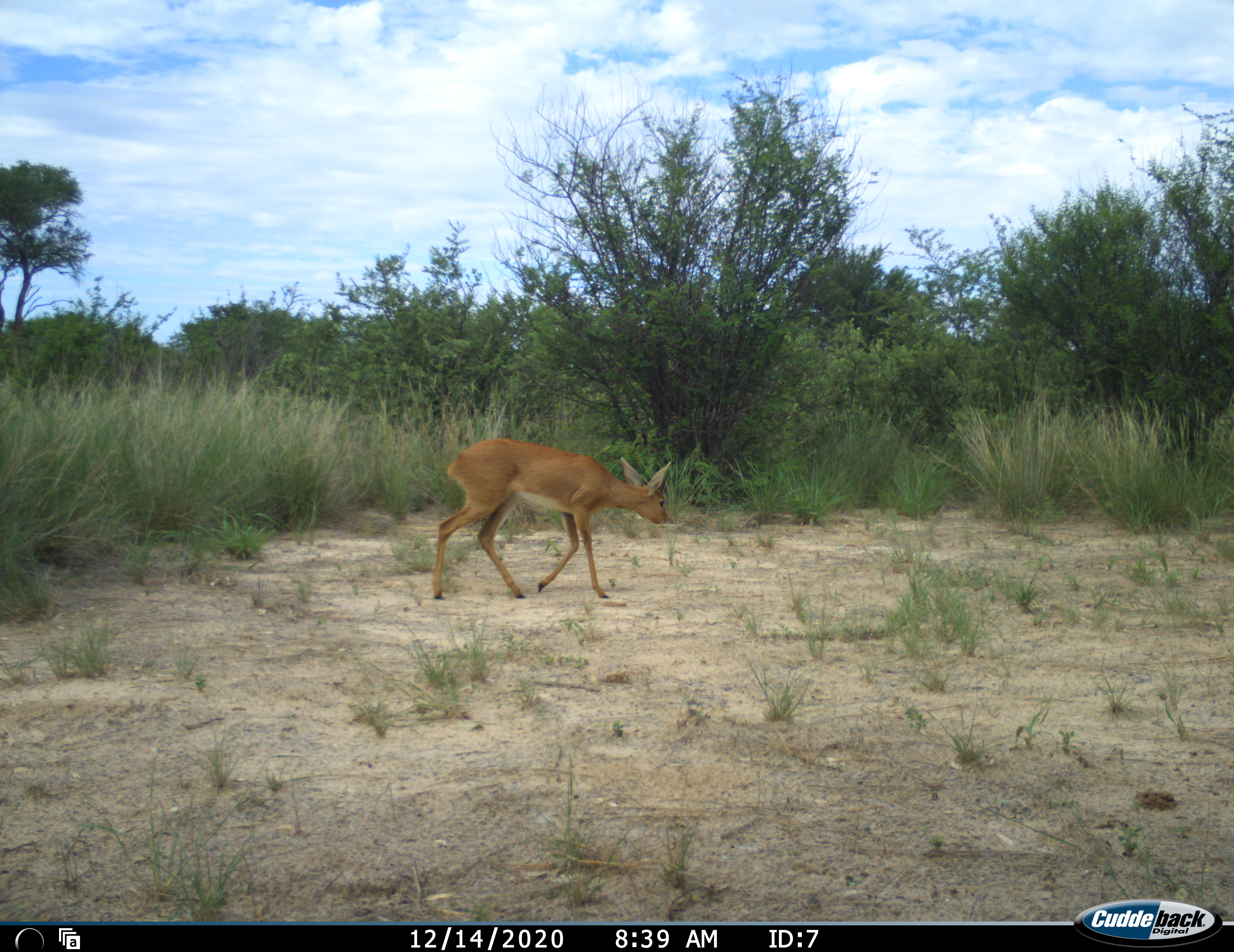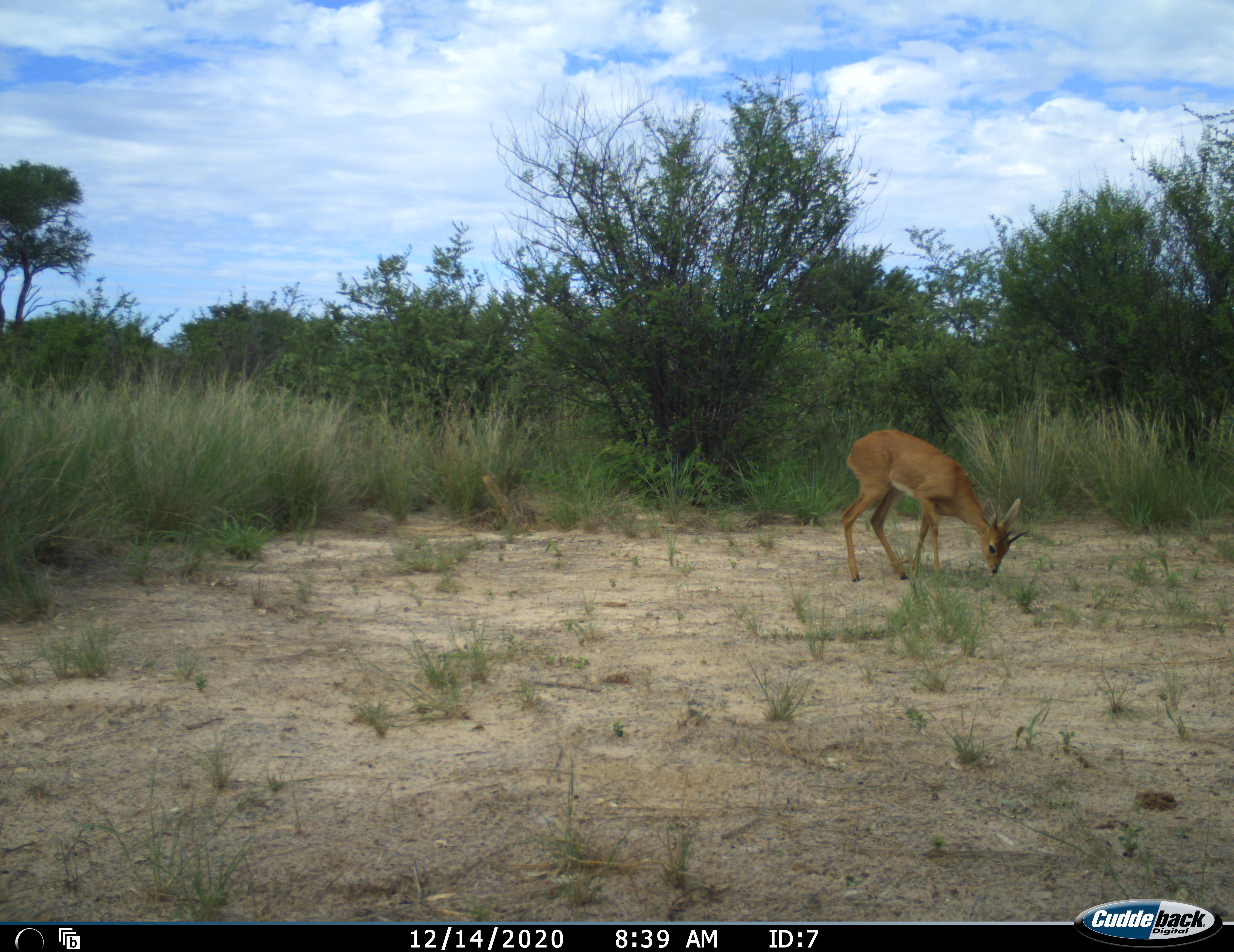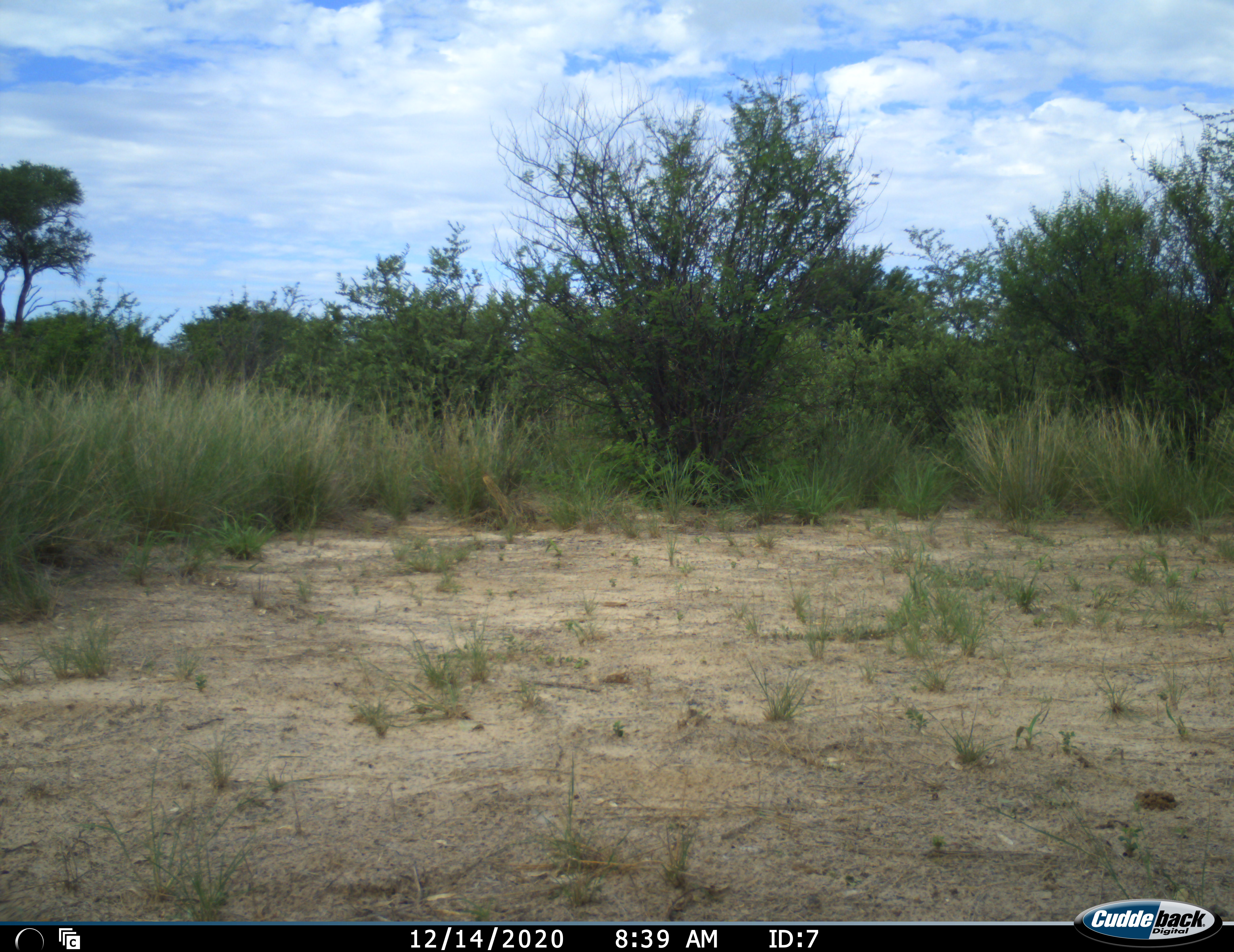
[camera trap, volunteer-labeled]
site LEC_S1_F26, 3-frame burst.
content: unidentified animal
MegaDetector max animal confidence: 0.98